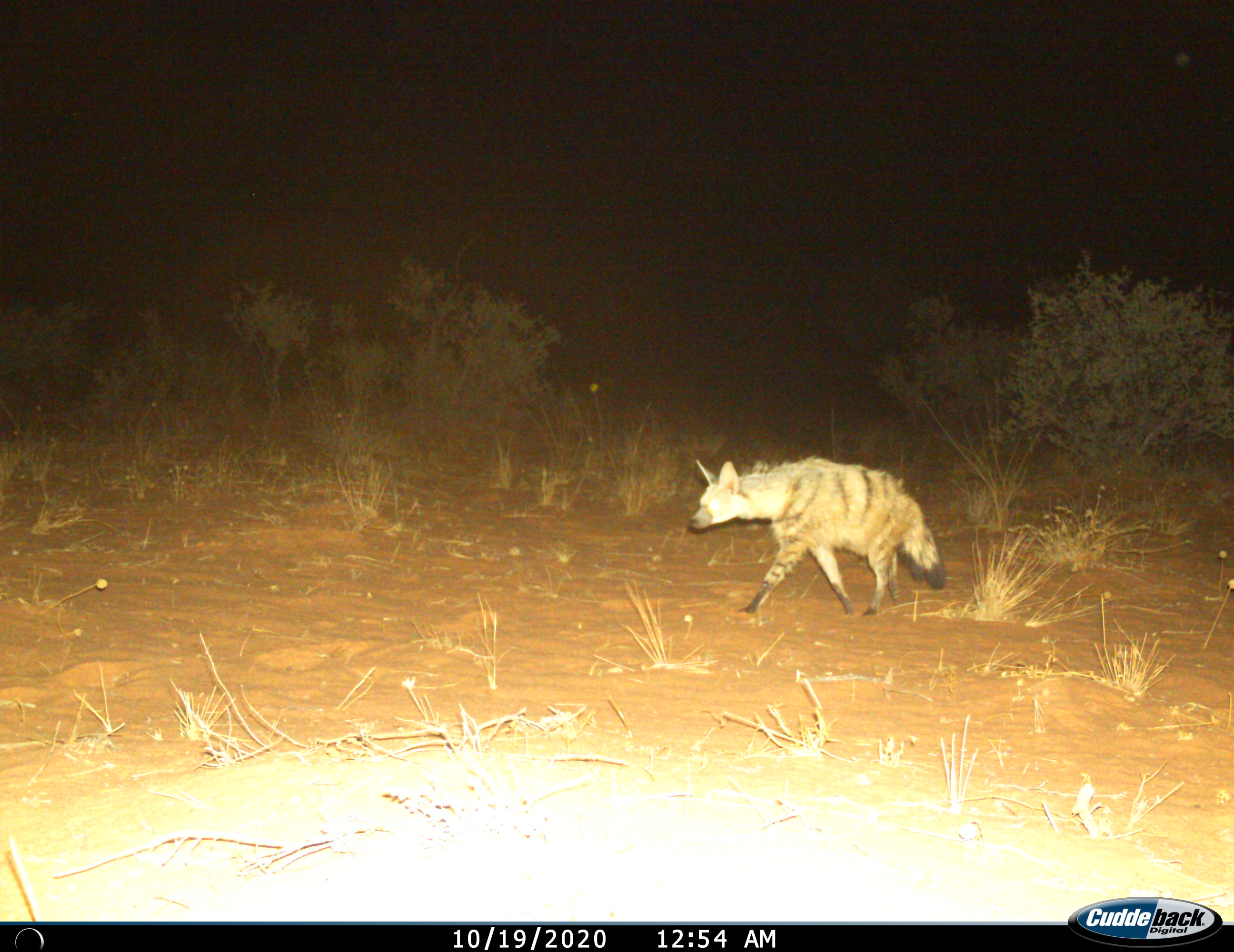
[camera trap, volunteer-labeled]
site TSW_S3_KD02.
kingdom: Animalia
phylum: Chordata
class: Mammalia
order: Carnivora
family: Hyaenidae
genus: Proteles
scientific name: Proteles cristatus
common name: aardwolf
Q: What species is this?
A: Aardwolf (Proteles cristatus).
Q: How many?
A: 1.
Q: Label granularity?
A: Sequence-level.